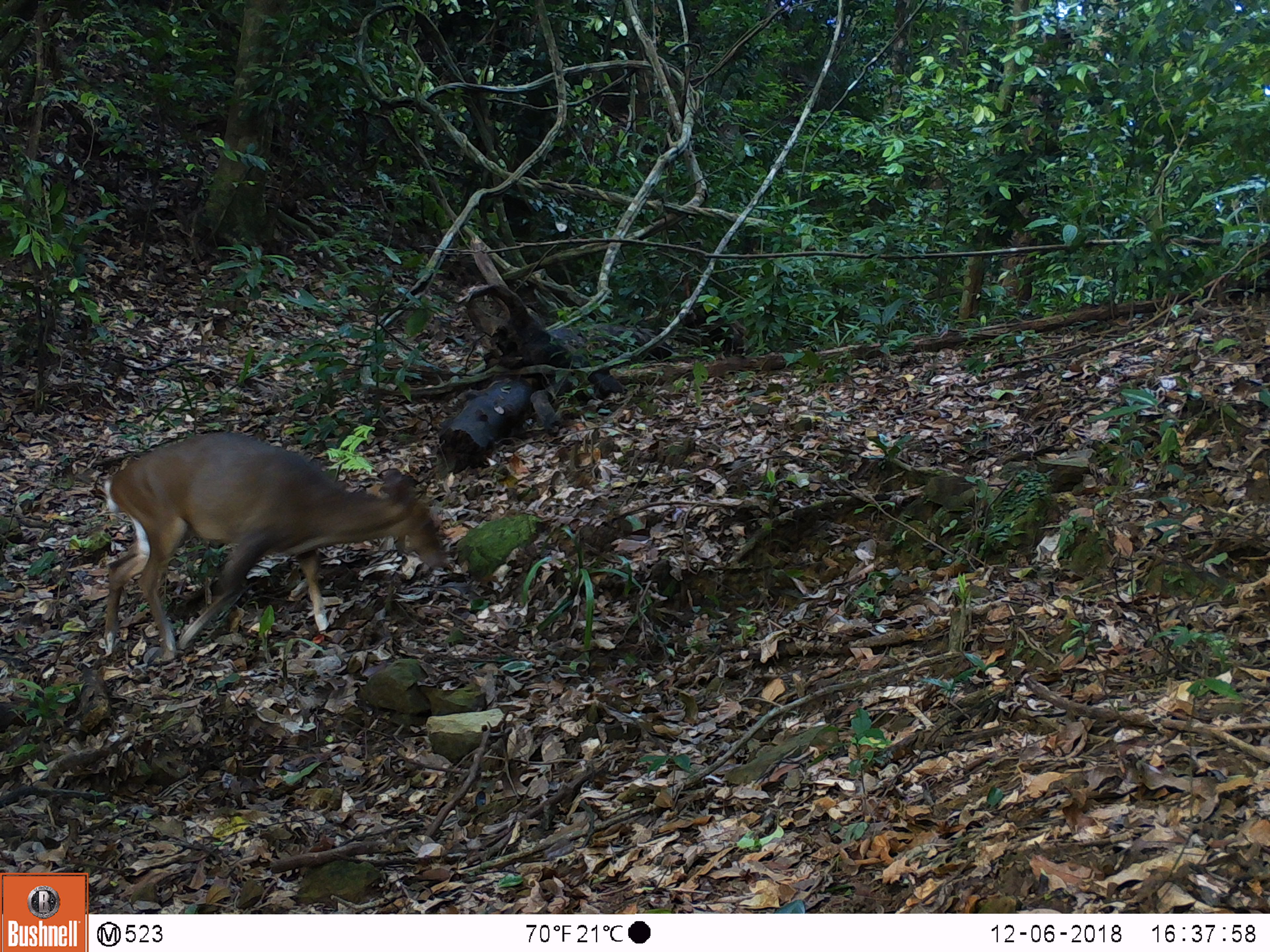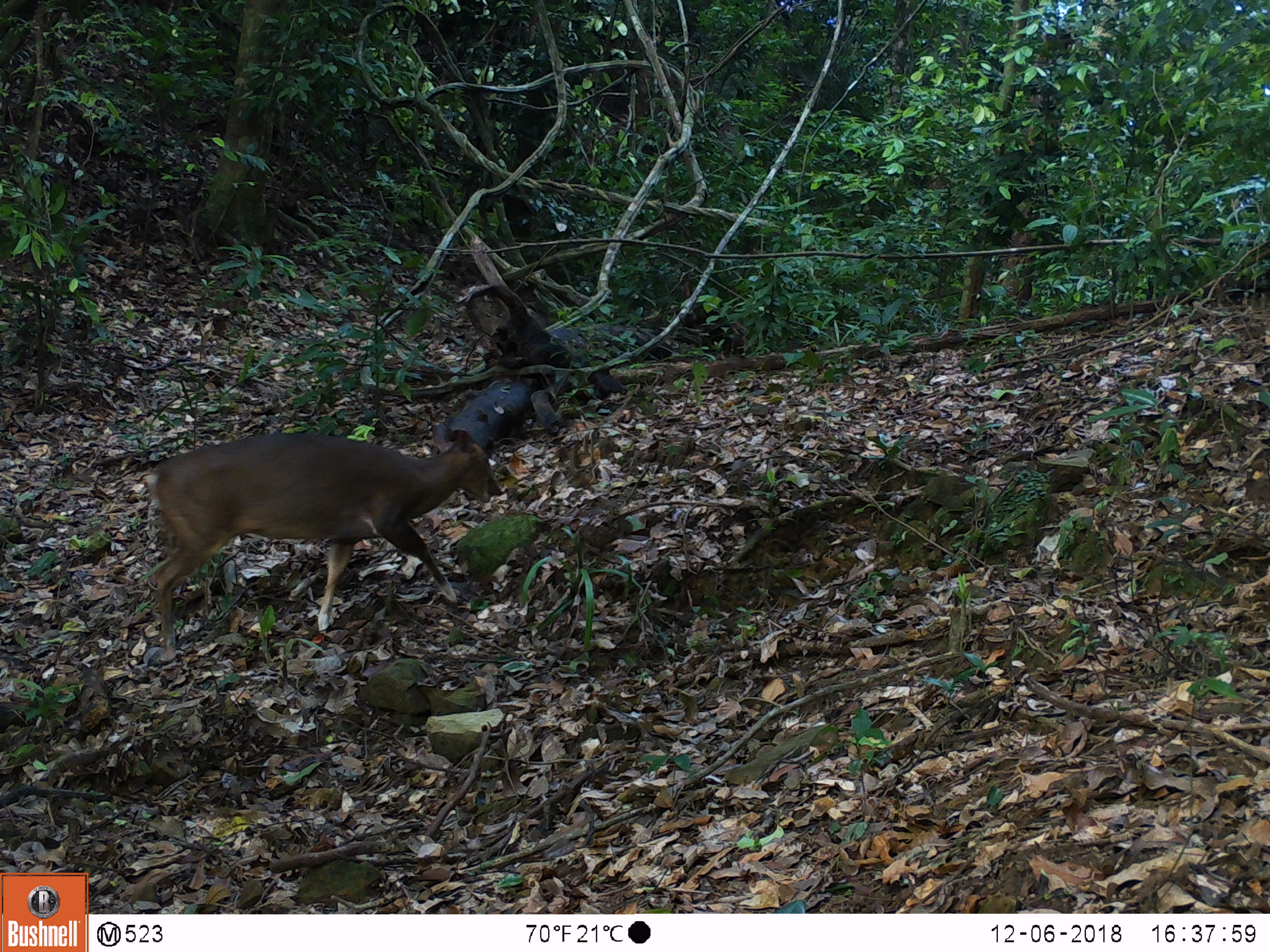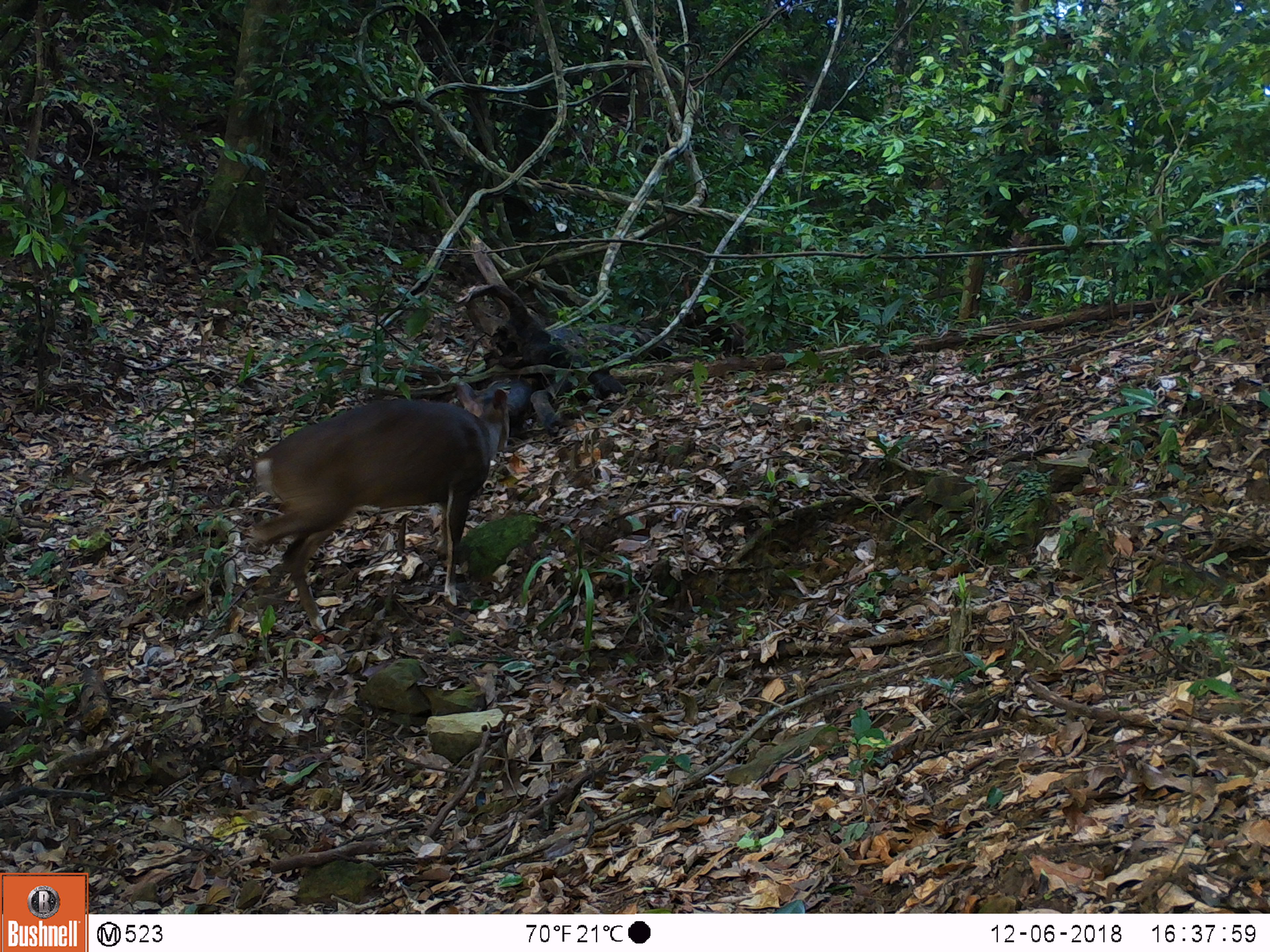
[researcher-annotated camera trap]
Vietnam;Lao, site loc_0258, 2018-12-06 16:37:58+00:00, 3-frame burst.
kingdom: Animalia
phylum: Chordata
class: Mammalia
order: Artiodactyla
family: Cervidae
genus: Muntiacus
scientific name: Muntiacus vuquangensis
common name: large-antlered muntjac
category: large antlered muntjac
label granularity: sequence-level